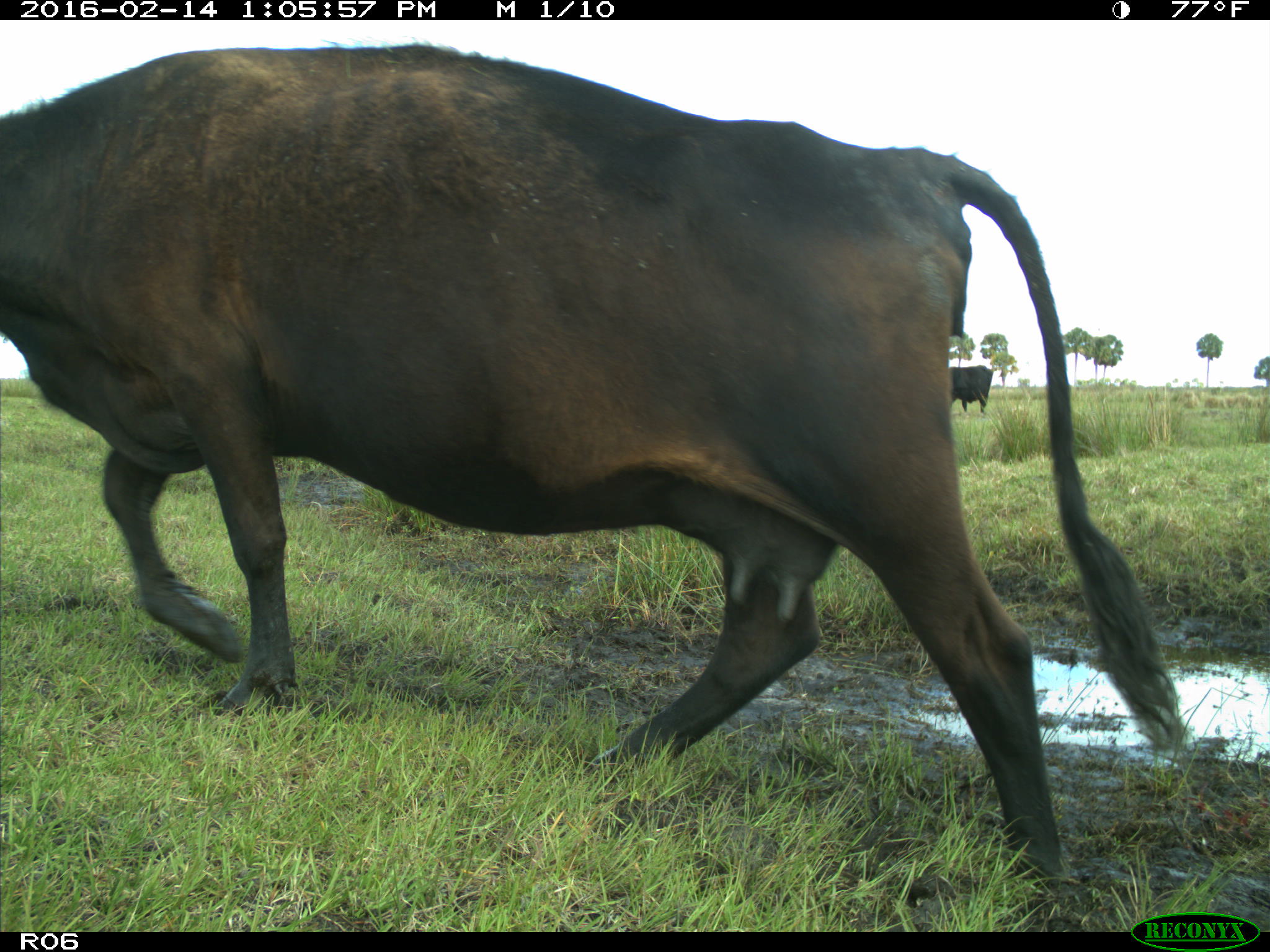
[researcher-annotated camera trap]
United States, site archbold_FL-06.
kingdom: Animalia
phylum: Chordata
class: Mammalia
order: Artiodactyla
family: Bovidae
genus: Bos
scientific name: Bos taurus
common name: domestic cow